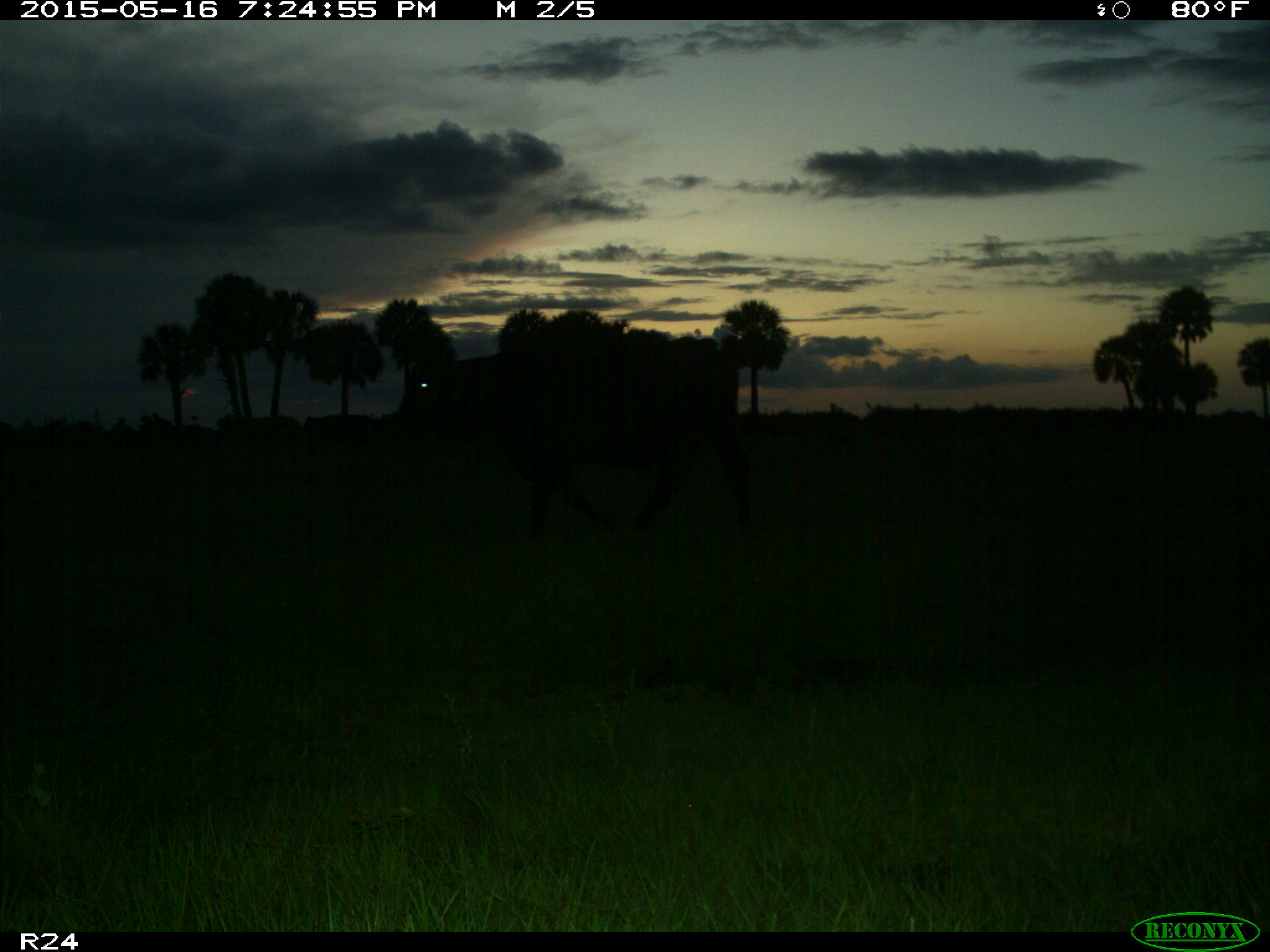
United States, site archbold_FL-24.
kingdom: Animalia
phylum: Chordata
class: Mammalia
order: Artiodactyla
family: Bovidae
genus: Bos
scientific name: Bos taurus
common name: domestic cow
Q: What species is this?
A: Bos taurus (domestic cow).